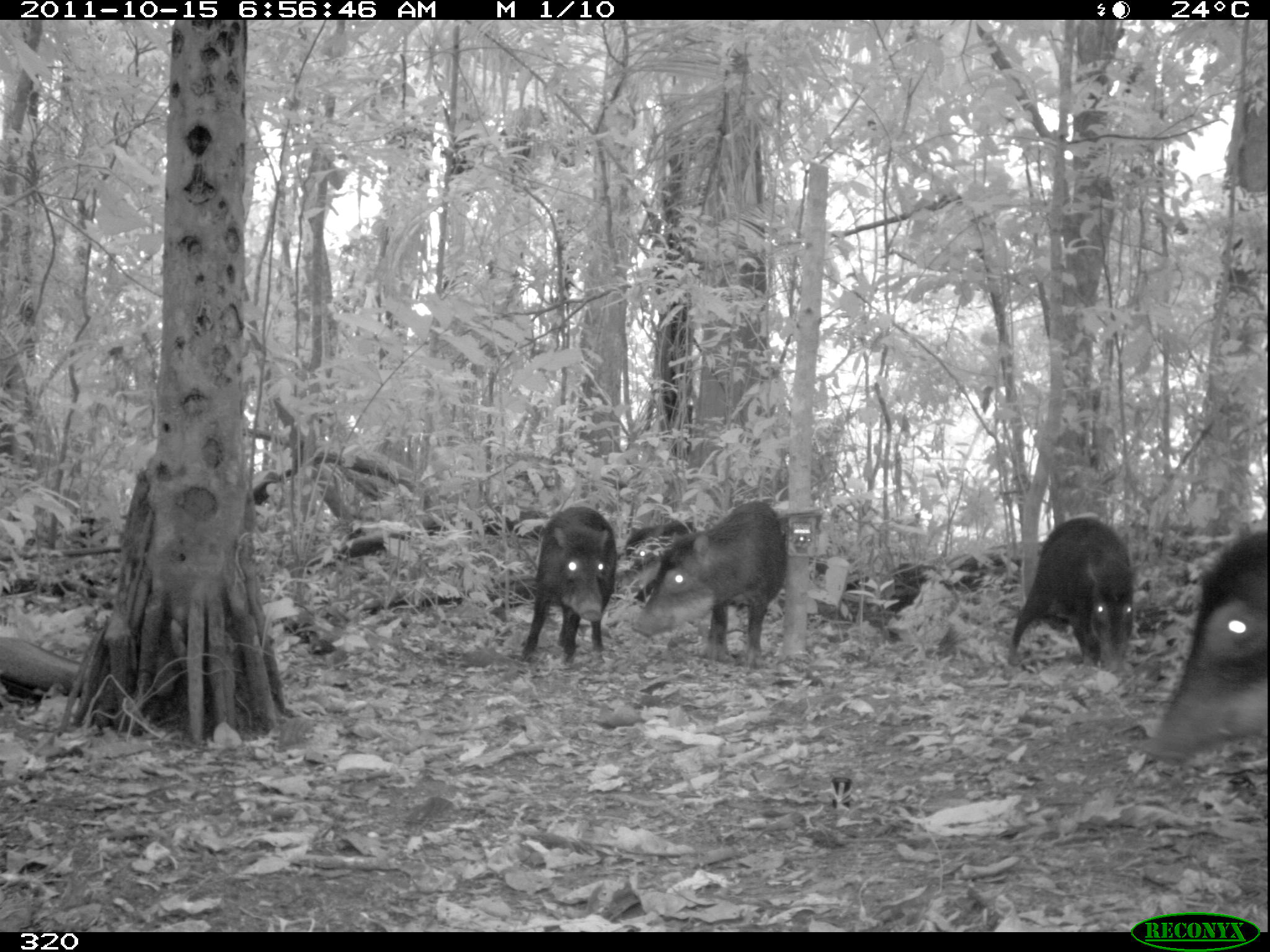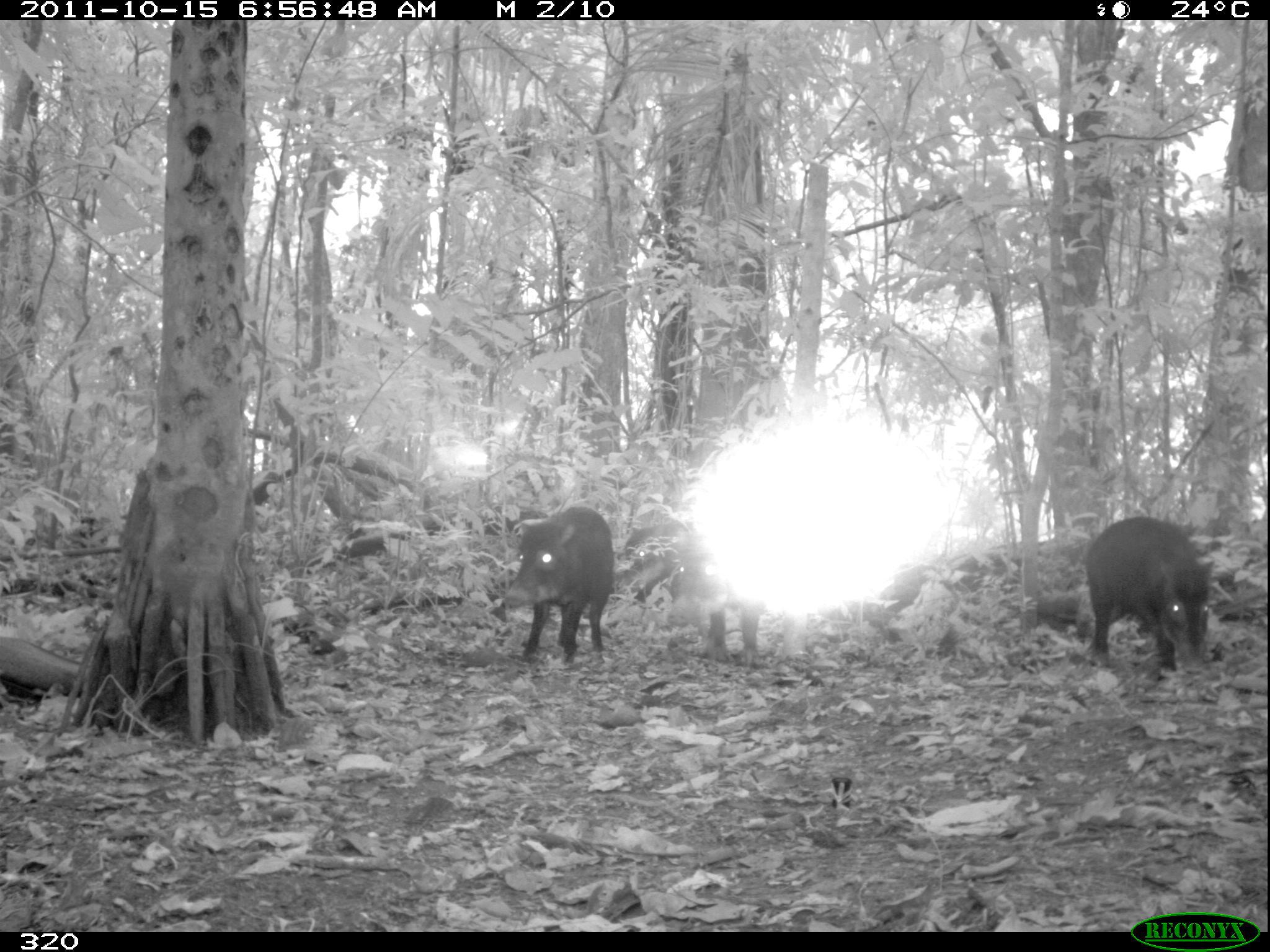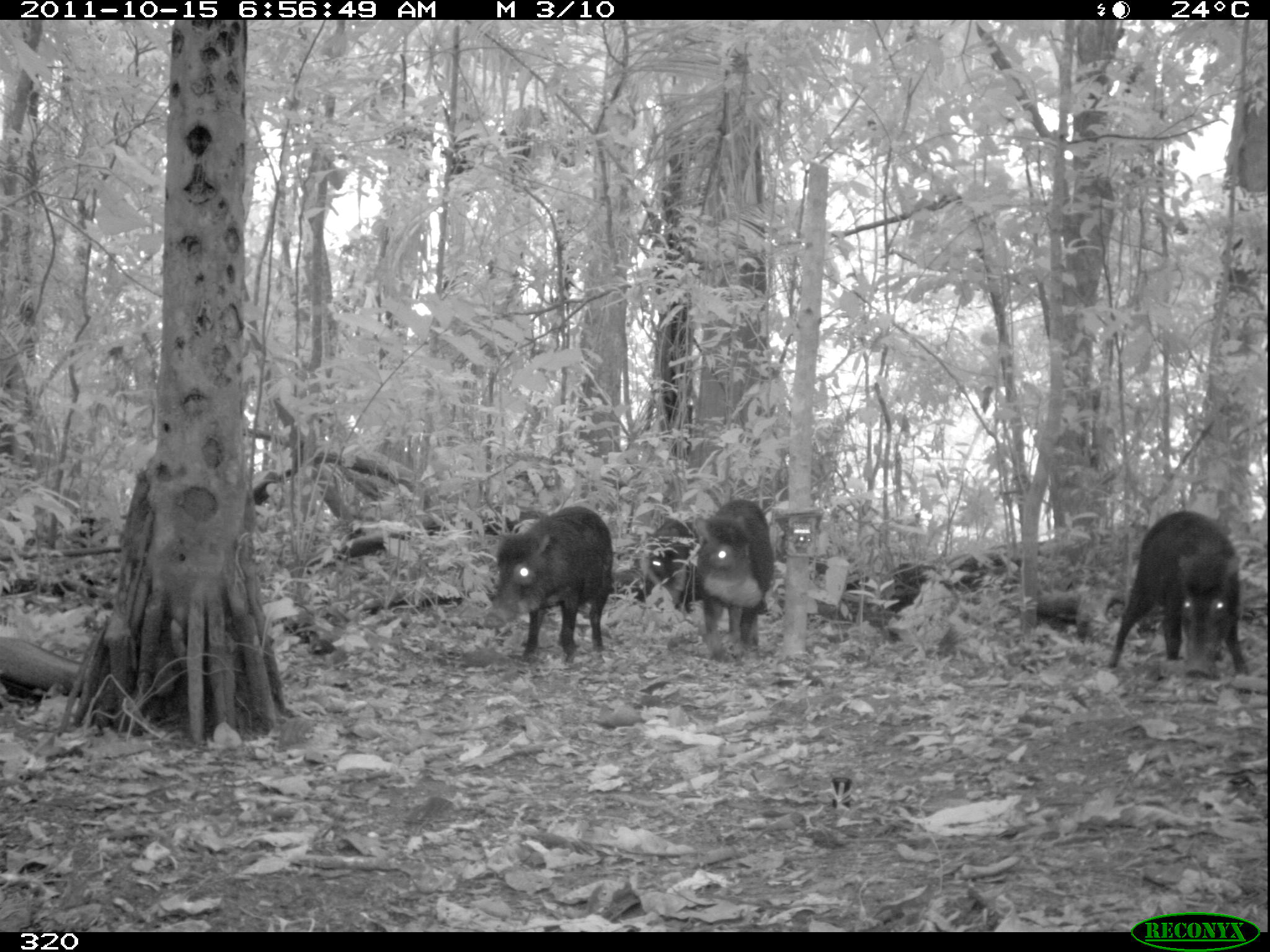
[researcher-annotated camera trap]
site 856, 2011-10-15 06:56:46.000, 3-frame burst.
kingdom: Animalia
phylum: Chordata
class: Mammalia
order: Artiodactyla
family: Tayassuidae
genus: Tayassu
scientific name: Tayassu pecari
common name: white-lipped peccary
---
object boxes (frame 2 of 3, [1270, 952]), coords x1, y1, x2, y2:
tayassu pecari: 1083, 514, 1214, 680; 495, 505, 614, 665; 665, 534, 767, 665; 618, 520, 706, 601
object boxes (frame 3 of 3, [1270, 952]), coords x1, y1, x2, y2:
tayassu pecari: 1106, 510, 1254, 678; 480, 505, 614, 665; 697, 495, 773, 662; 618, 516, 706, 613